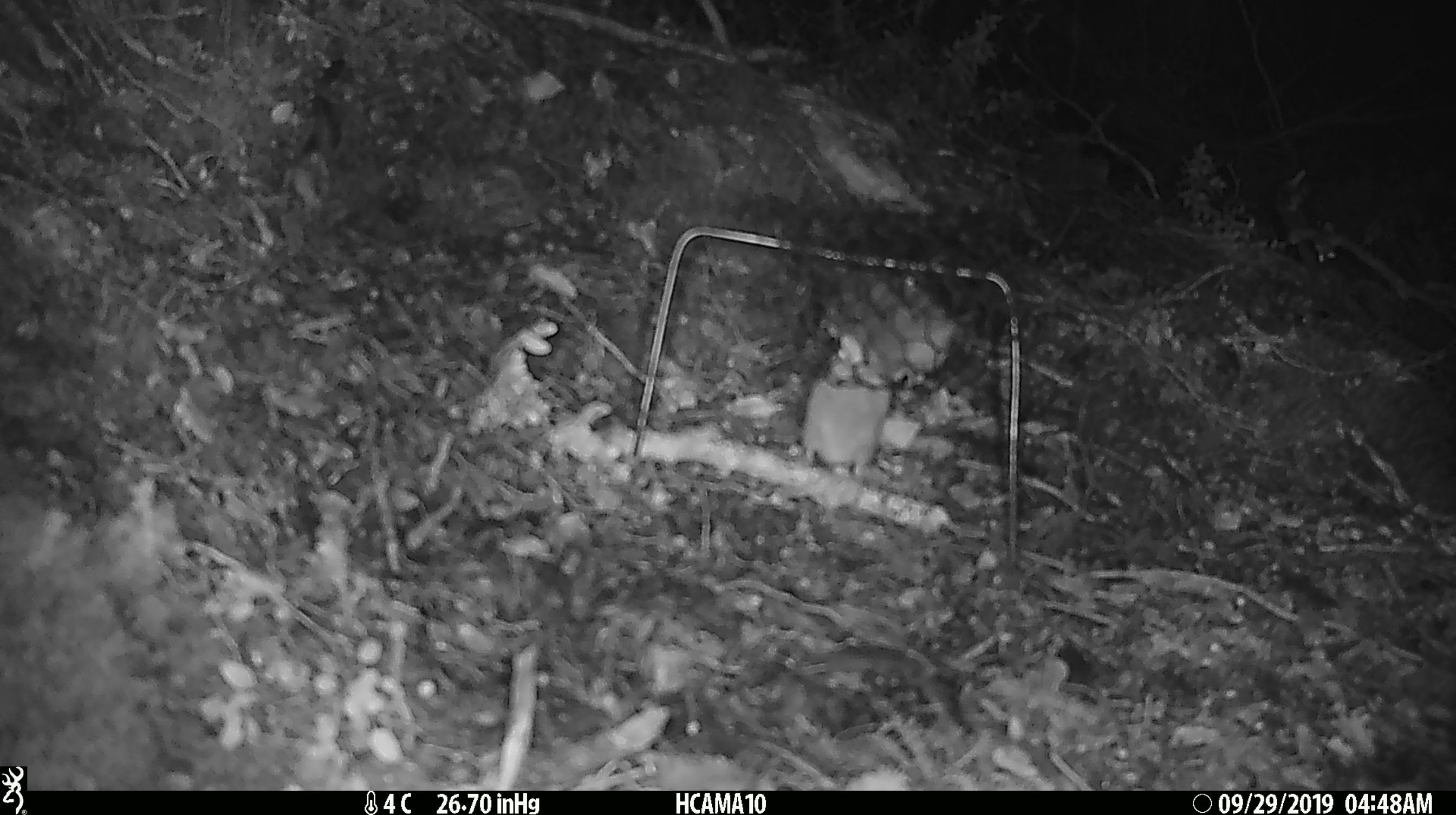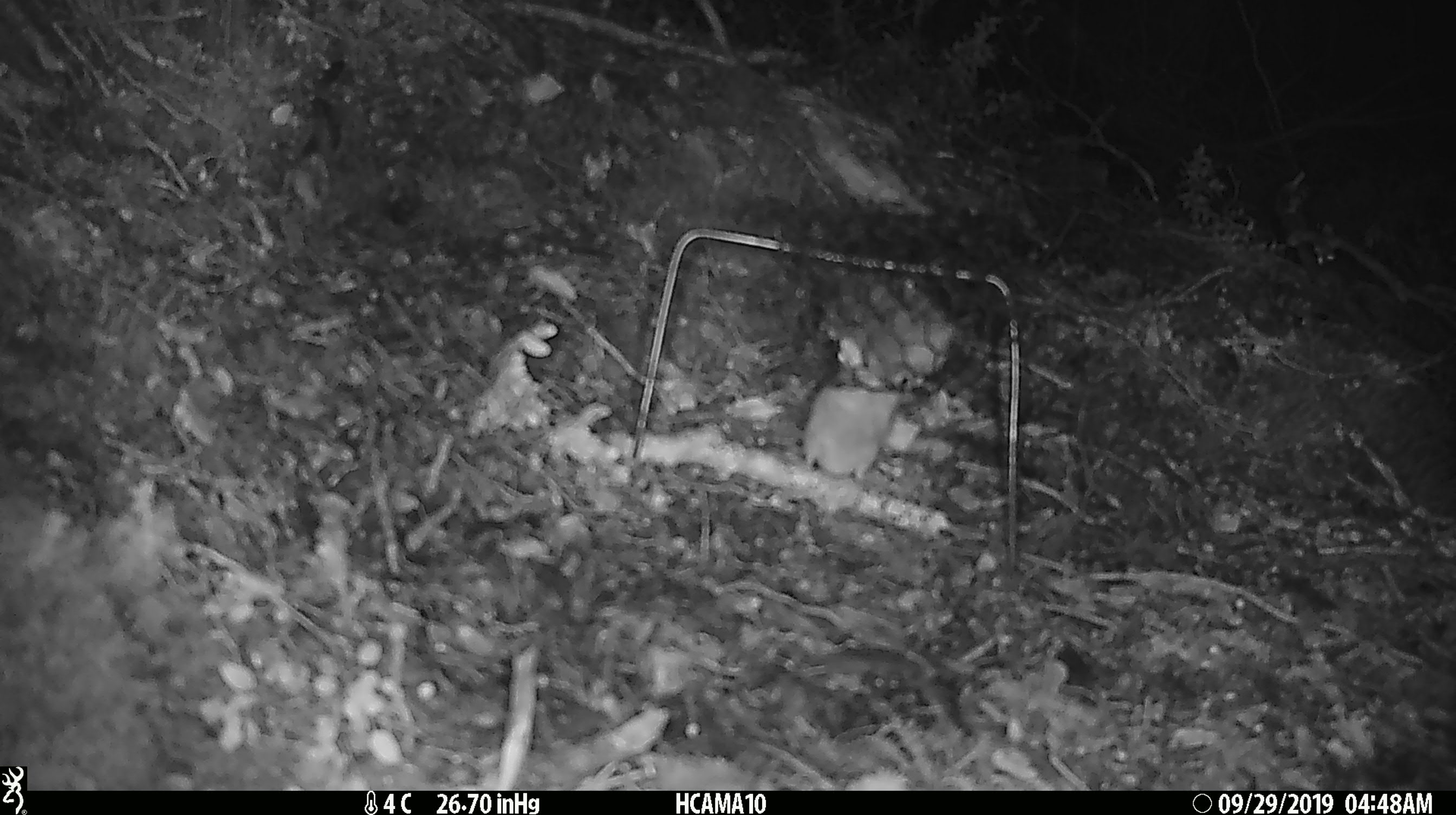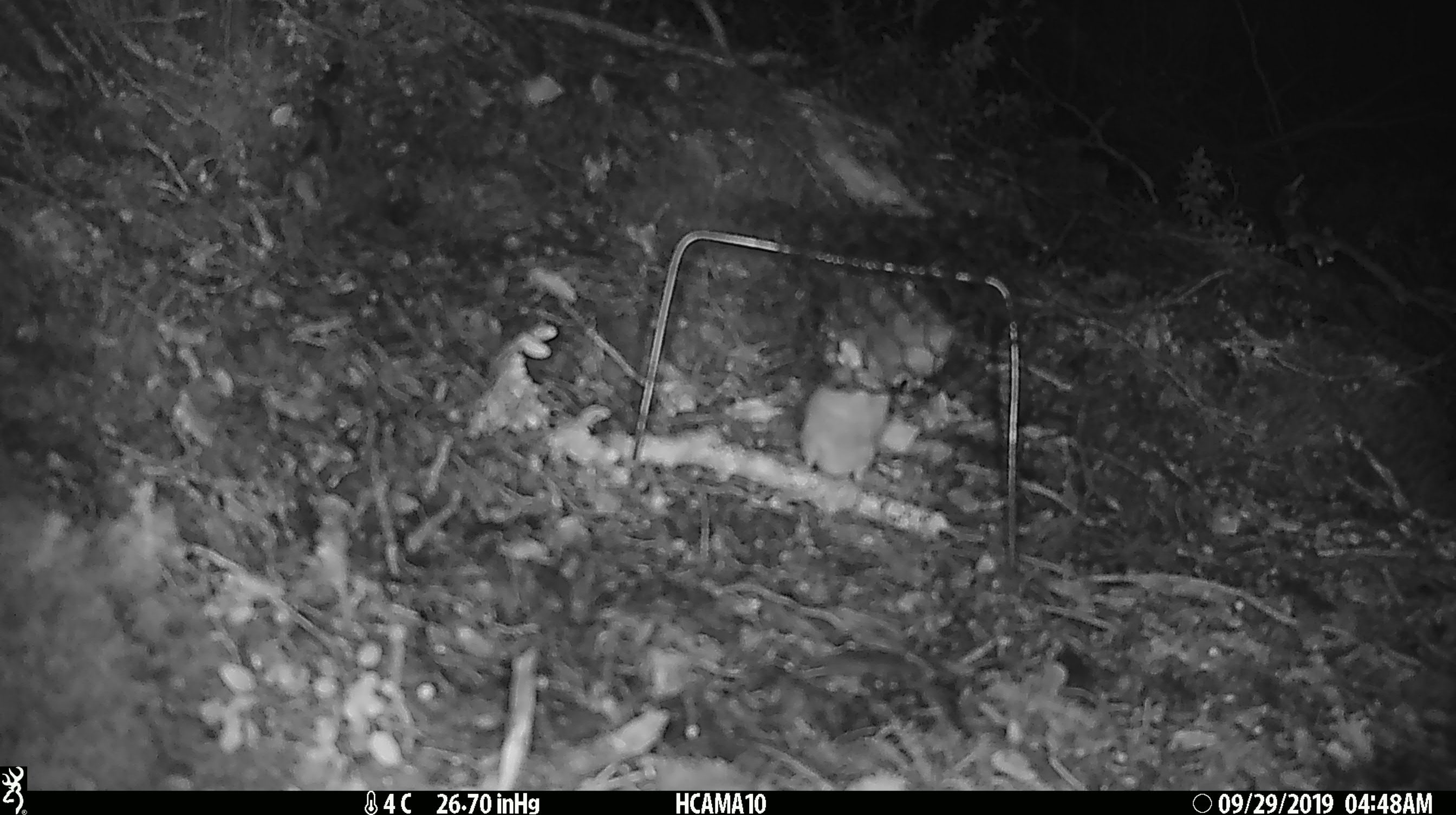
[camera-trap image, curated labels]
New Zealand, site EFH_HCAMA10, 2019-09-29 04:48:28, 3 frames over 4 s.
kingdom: Animalia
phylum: Chordata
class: Mammalia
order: Rodentia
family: Muridae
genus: Mus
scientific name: Mus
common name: mouse